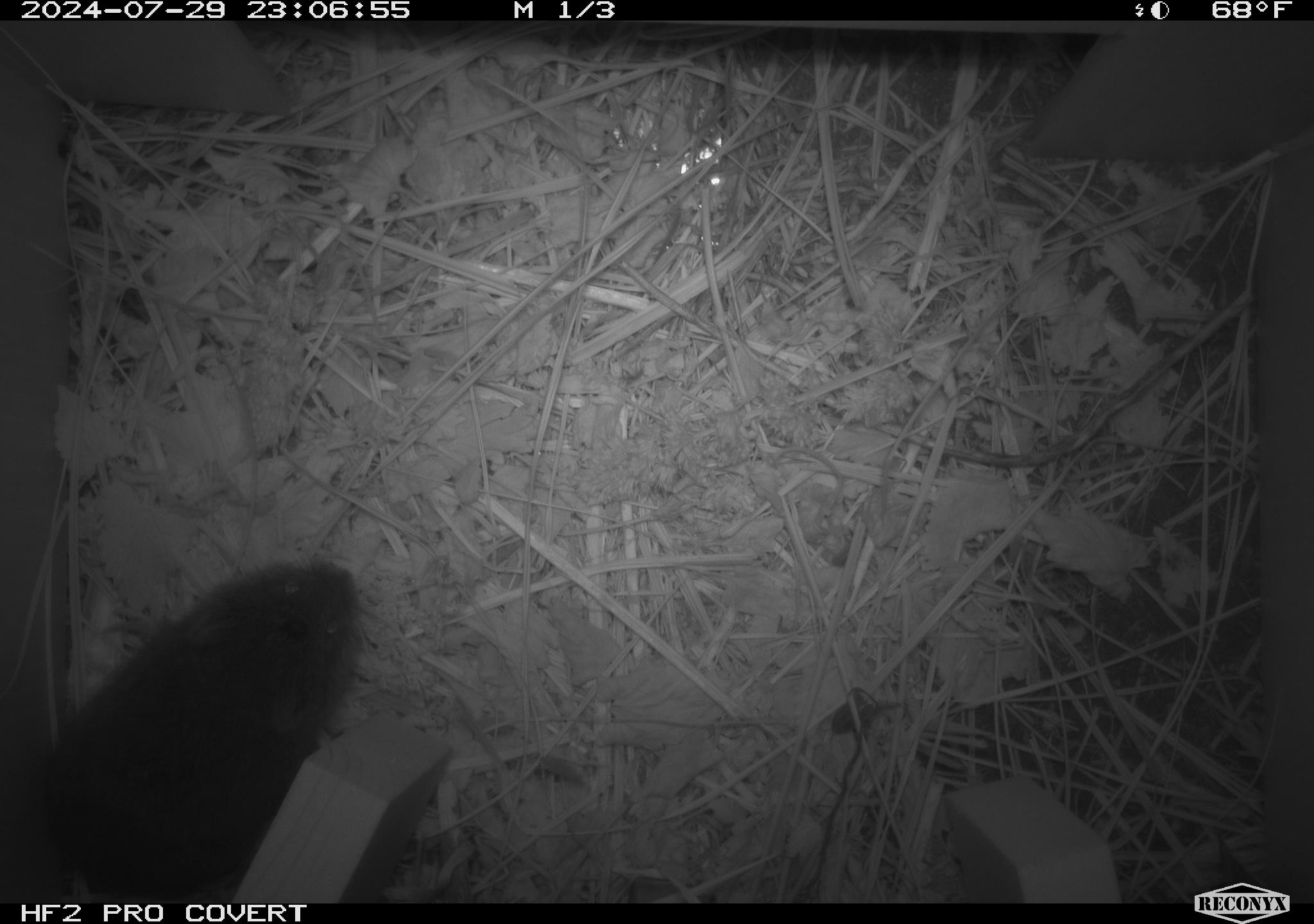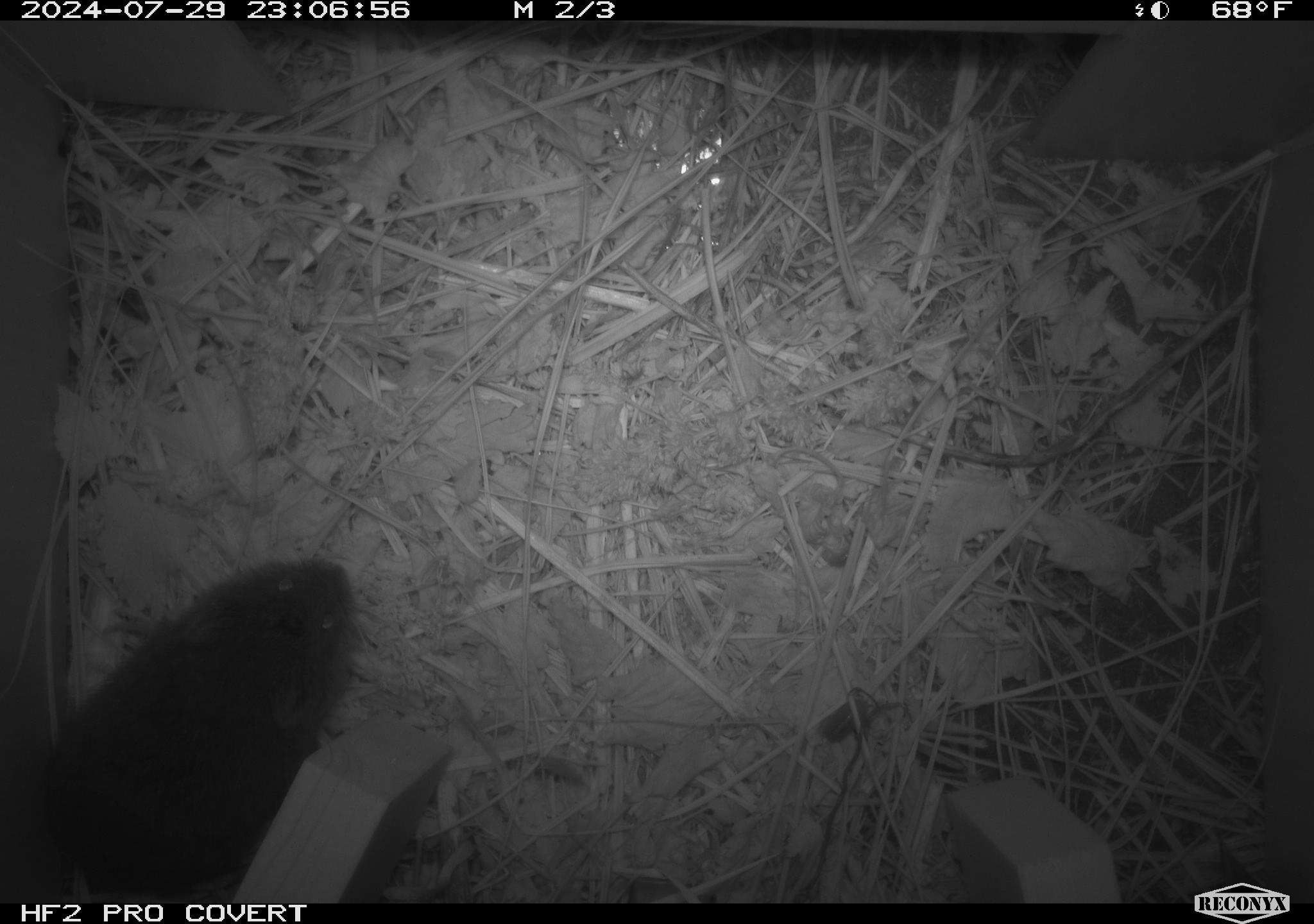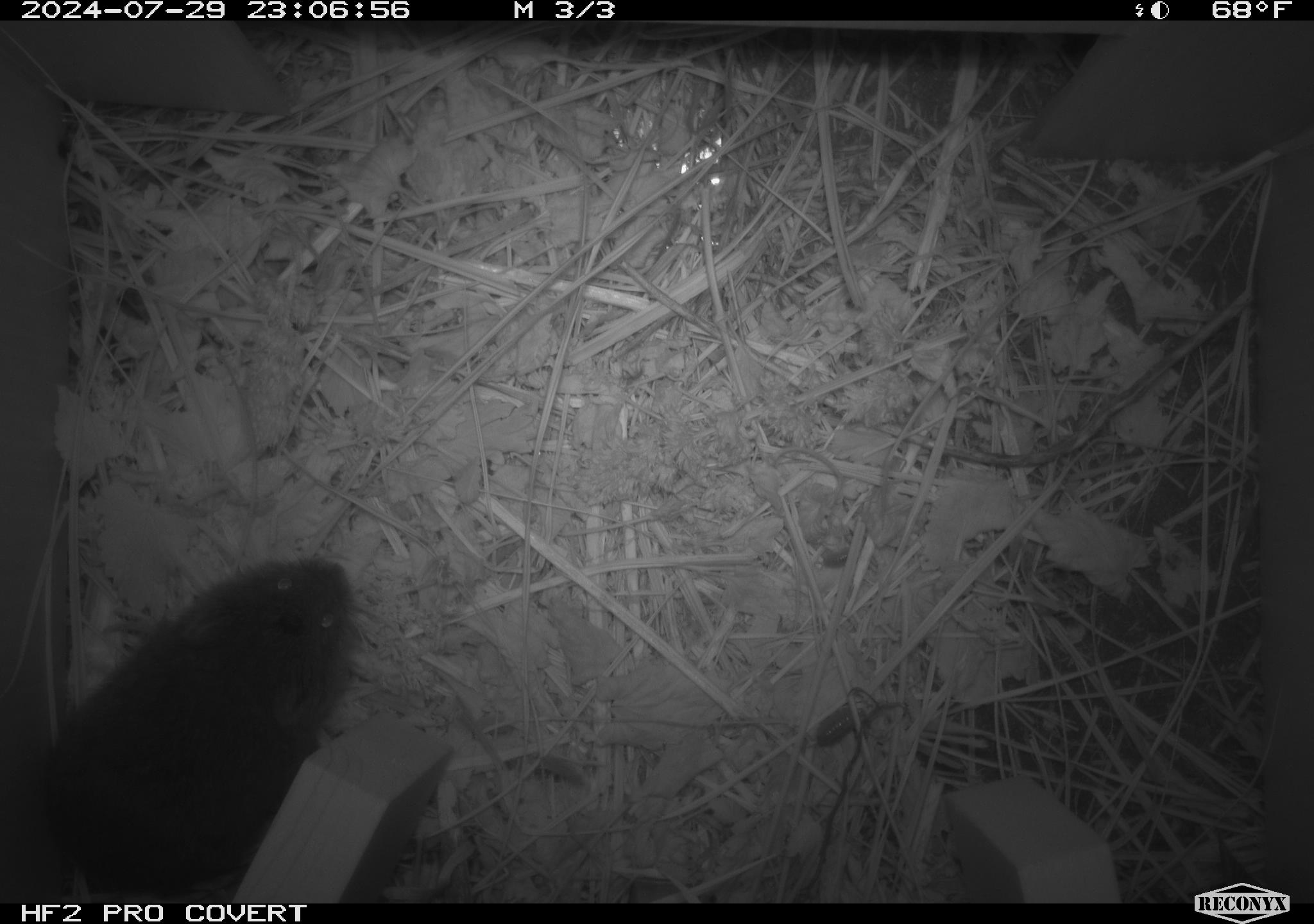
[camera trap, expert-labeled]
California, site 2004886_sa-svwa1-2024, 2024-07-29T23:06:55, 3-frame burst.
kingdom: Animalia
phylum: Chordata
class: Mammalia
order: Rodentia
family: Cricetidae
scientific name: Arvicolinae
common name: voles, lemmings, and muskrats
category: arvicolinae subfamily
Arvicolinae subfamily (voles, lemmings, and muskrats) (Arvicolinae).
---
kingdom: Animalia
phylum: Arthropoda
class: Malacostraca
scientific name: Malacostraca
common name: amphipods, crabs, isopods, krill, lobsters and shrimps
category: malacostracan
Malacostracan (amphipods, crabs, isopods, krill, lobsters and shrimps) (Malacostraca).